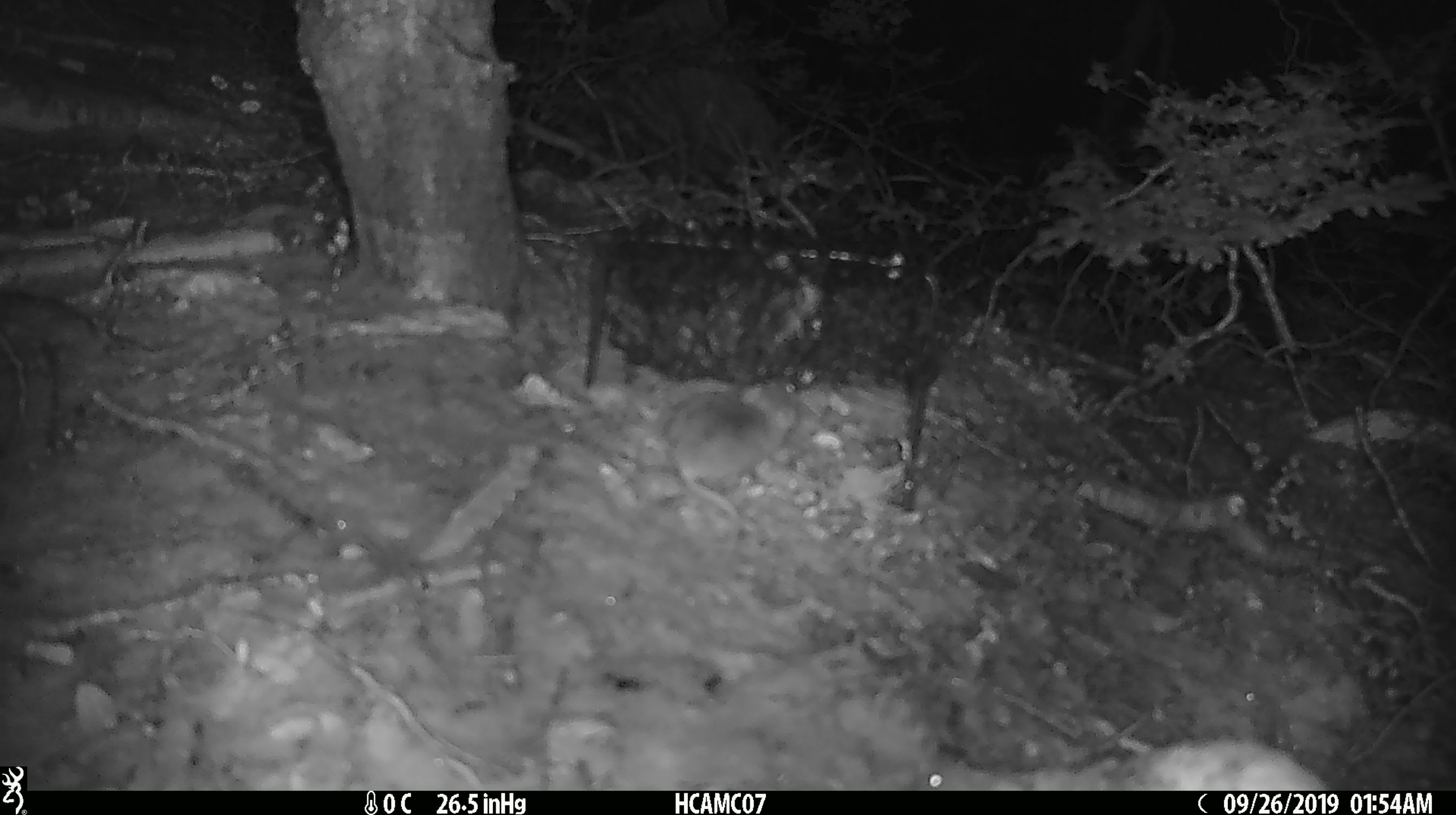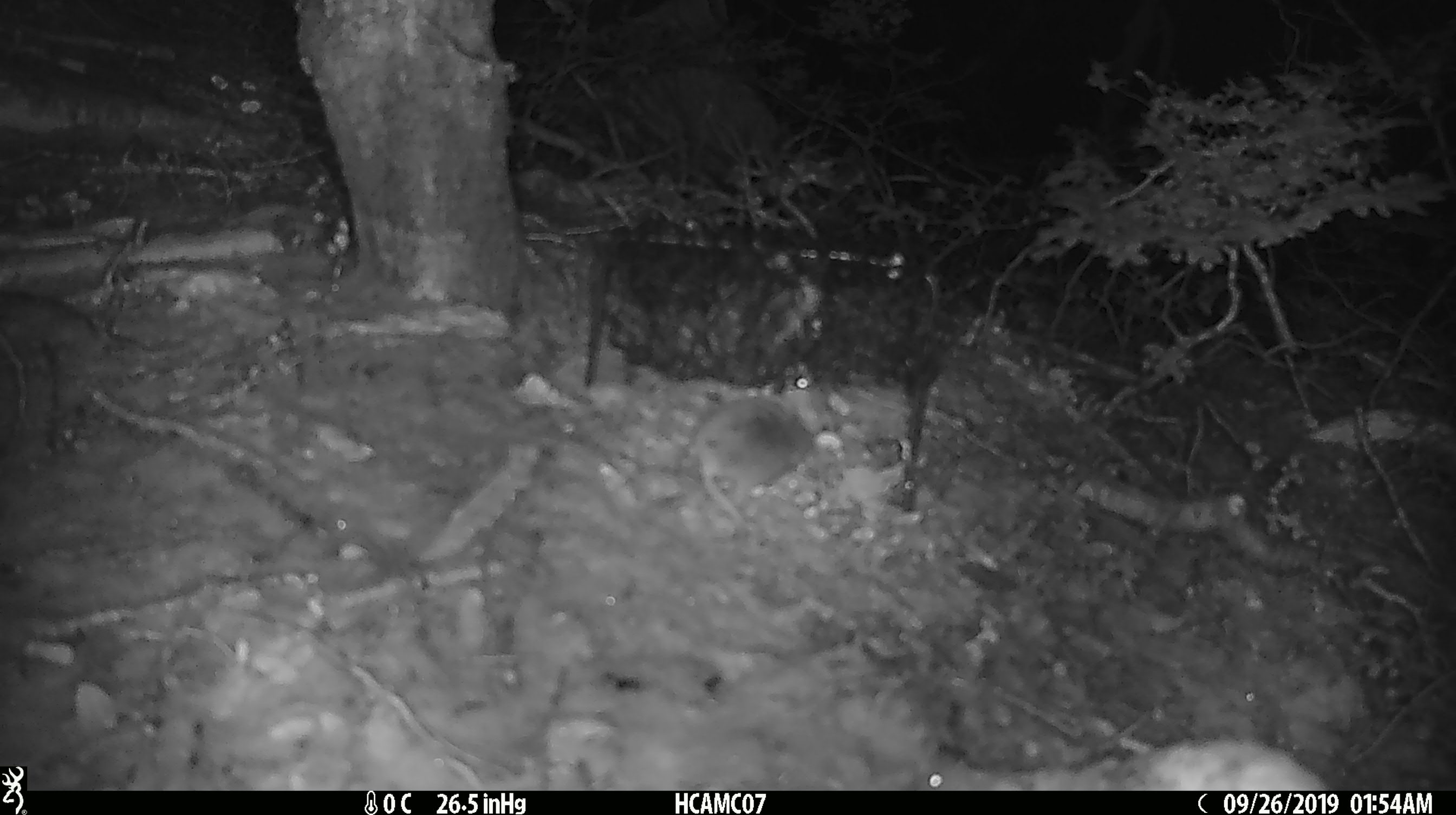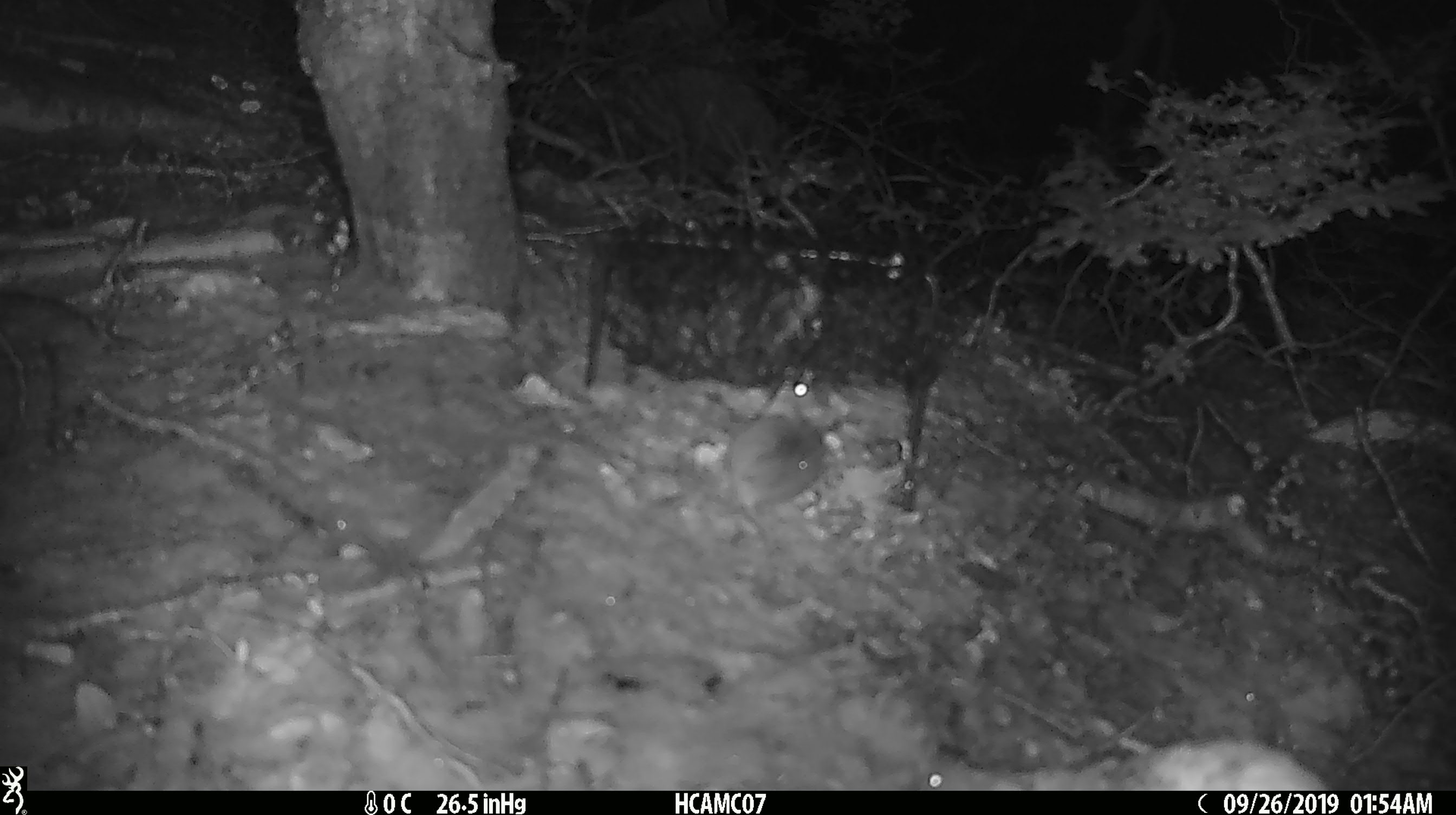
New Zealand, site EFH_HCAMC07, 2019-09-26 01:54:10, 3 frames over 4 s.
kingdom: Animalia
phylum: Chordata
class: Mammalia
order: Rodentia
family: Muridae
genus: Mus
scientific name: Mus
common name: mouse